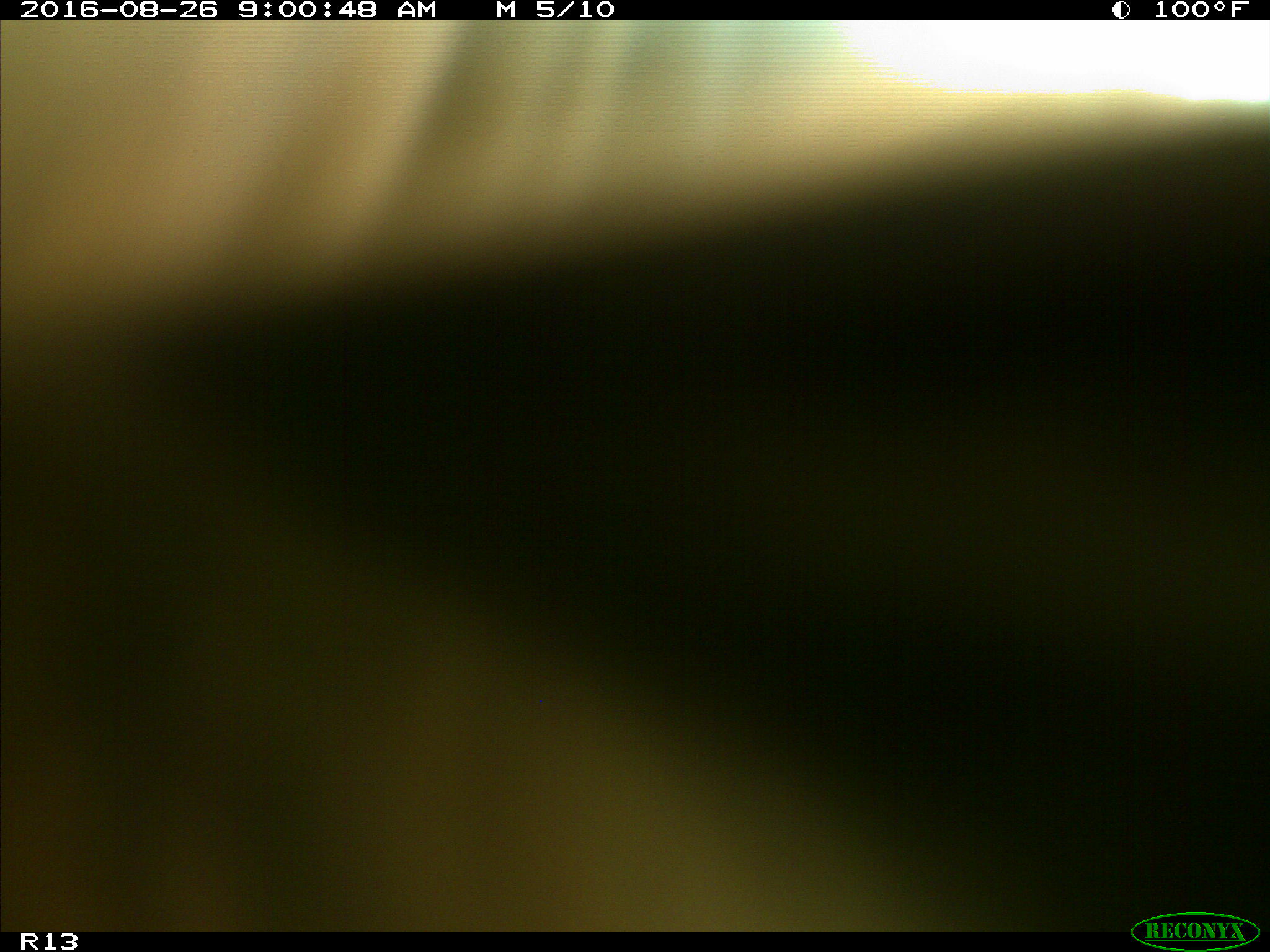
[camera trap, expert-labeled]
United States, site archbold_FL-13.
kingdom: Animalia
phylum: Chordata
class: Mammalia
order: Artiodactyla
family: Bovidae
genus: Bos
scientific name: Bos taurus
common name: domestic cow